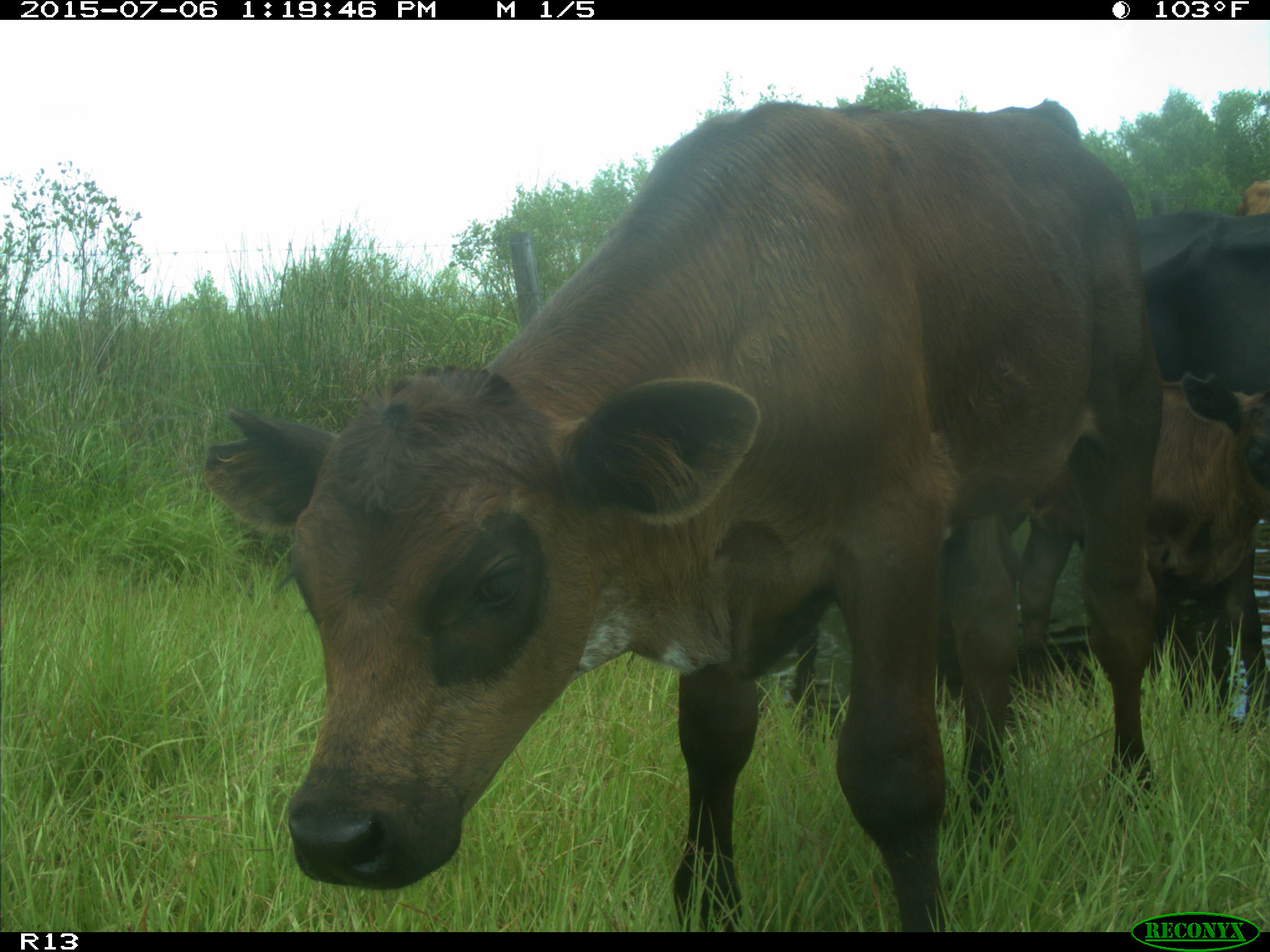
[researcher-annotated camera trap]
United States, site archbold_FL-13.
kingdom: Animalia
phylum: Chordata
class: Mammalia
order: Artiodactyla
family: Bovidae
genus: Bos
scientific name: Bos taurus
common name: domestic cow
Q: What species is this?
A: Bos taurus (domestic cow).